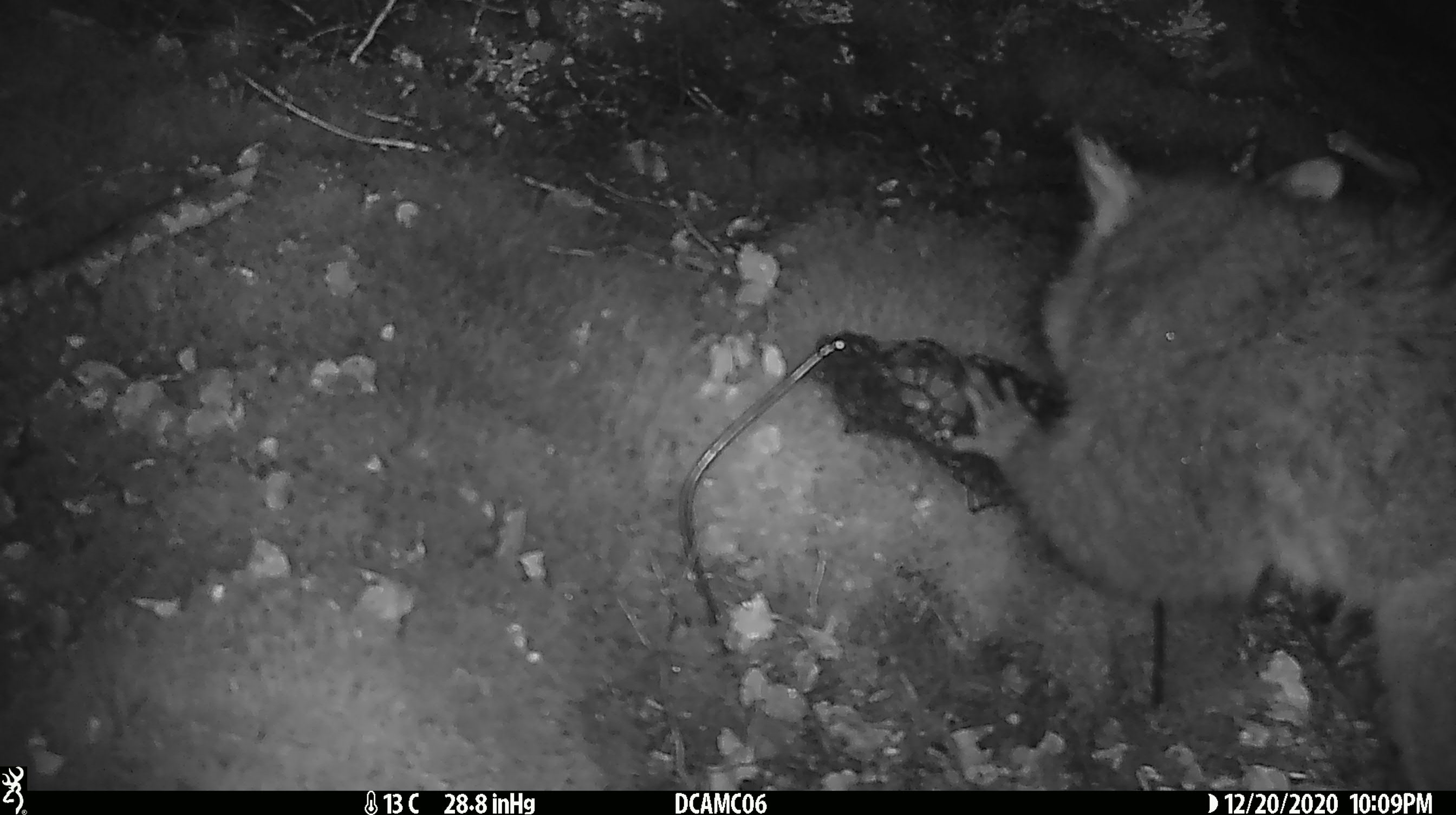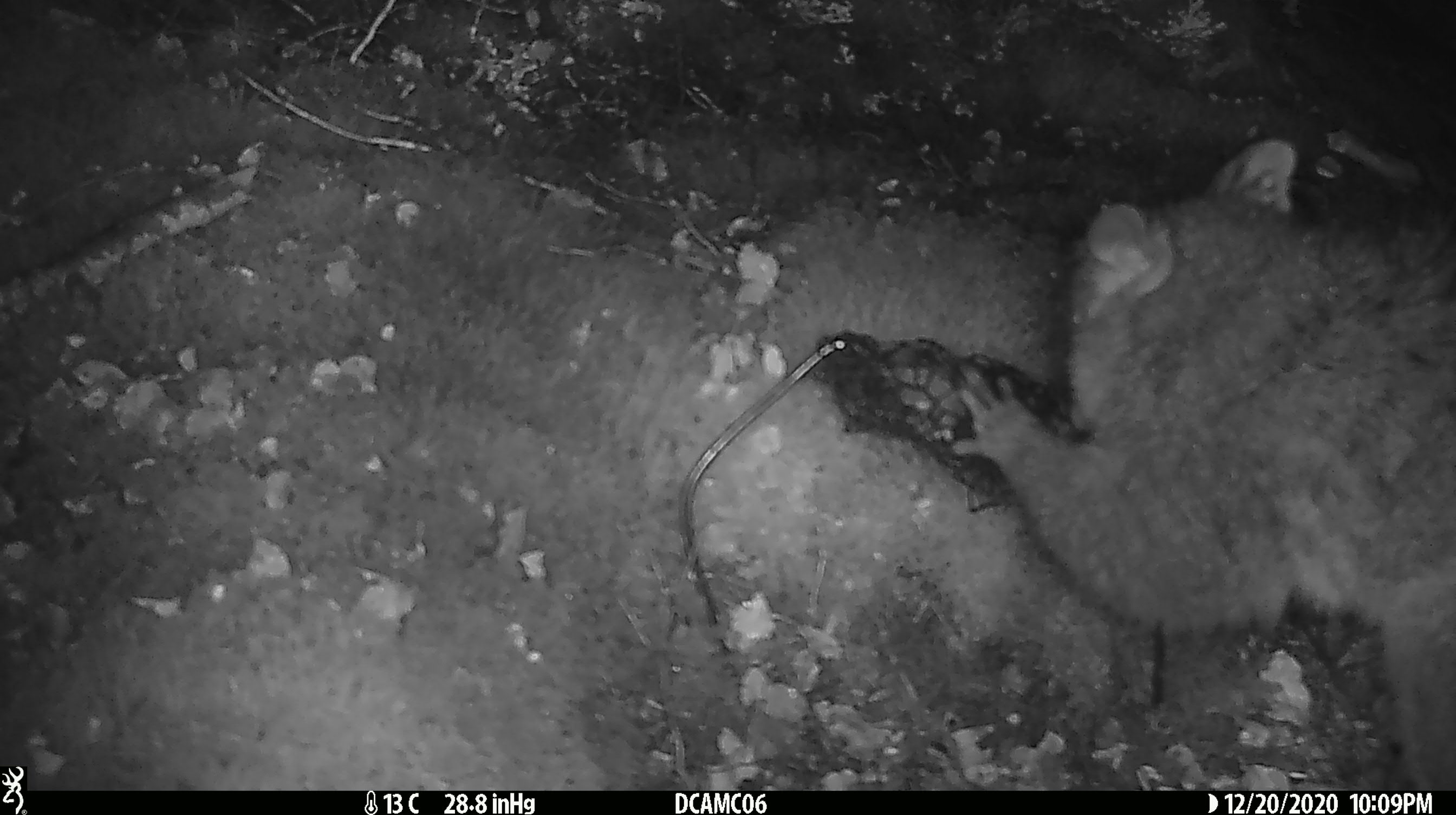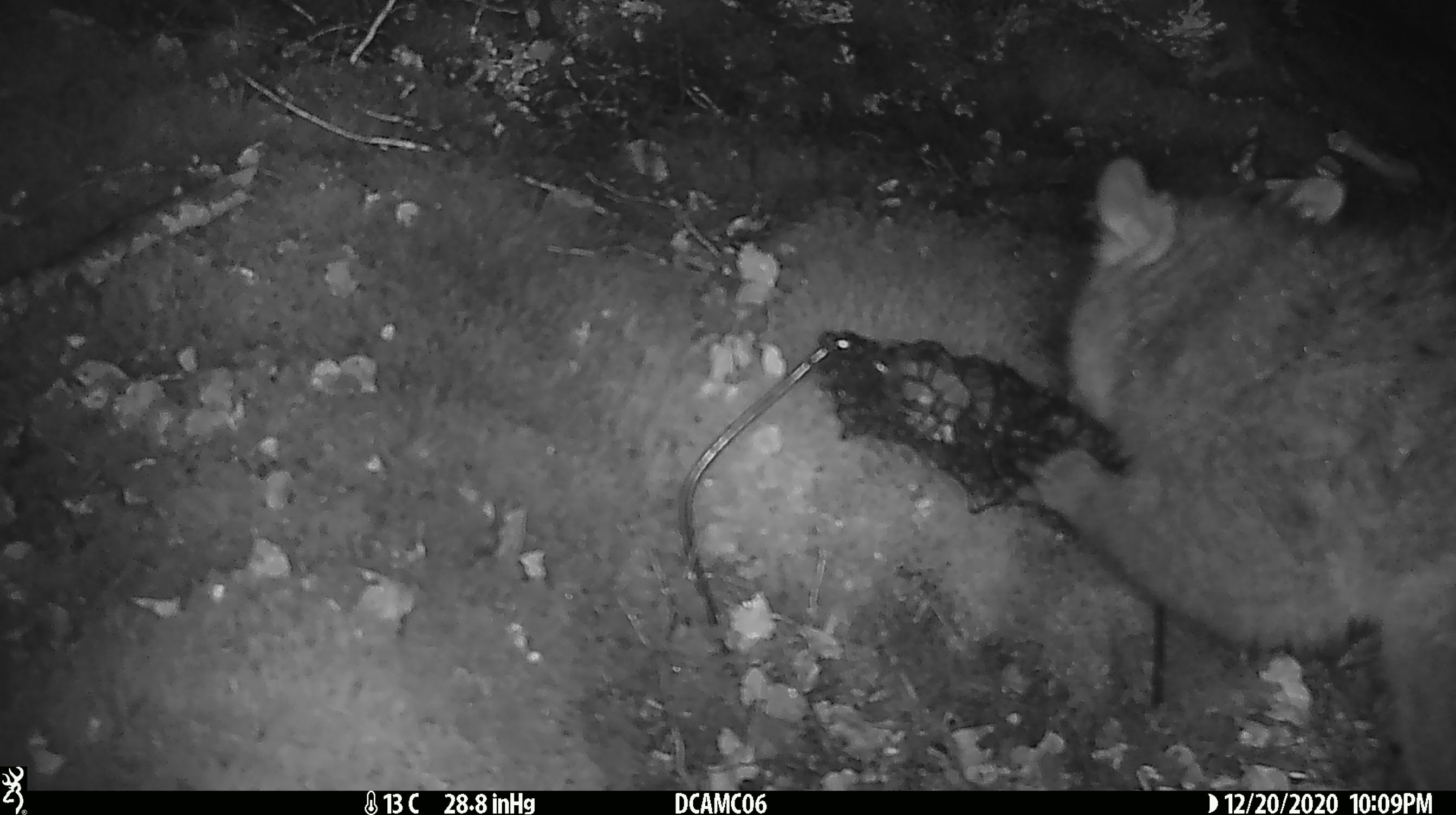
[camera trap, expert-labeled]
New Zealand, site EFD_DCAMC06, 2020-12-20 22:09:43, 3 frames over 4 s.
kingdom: Animalia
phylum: Chordata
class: Mammalia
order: Diprotodontia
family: Phalangeridae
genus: Trichosurus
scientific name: Trichosurus vulpecula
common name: common brushtail possum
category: possum